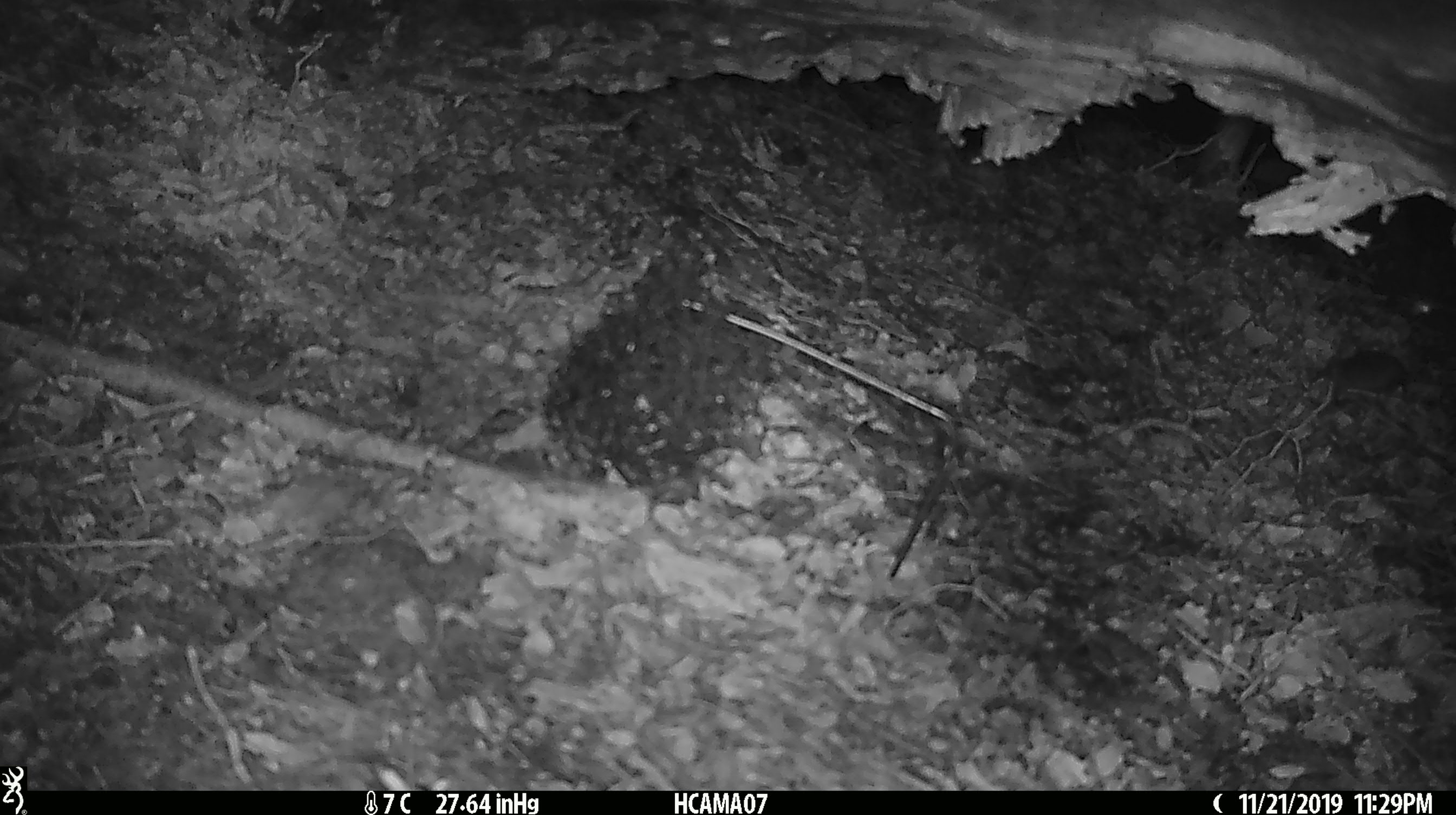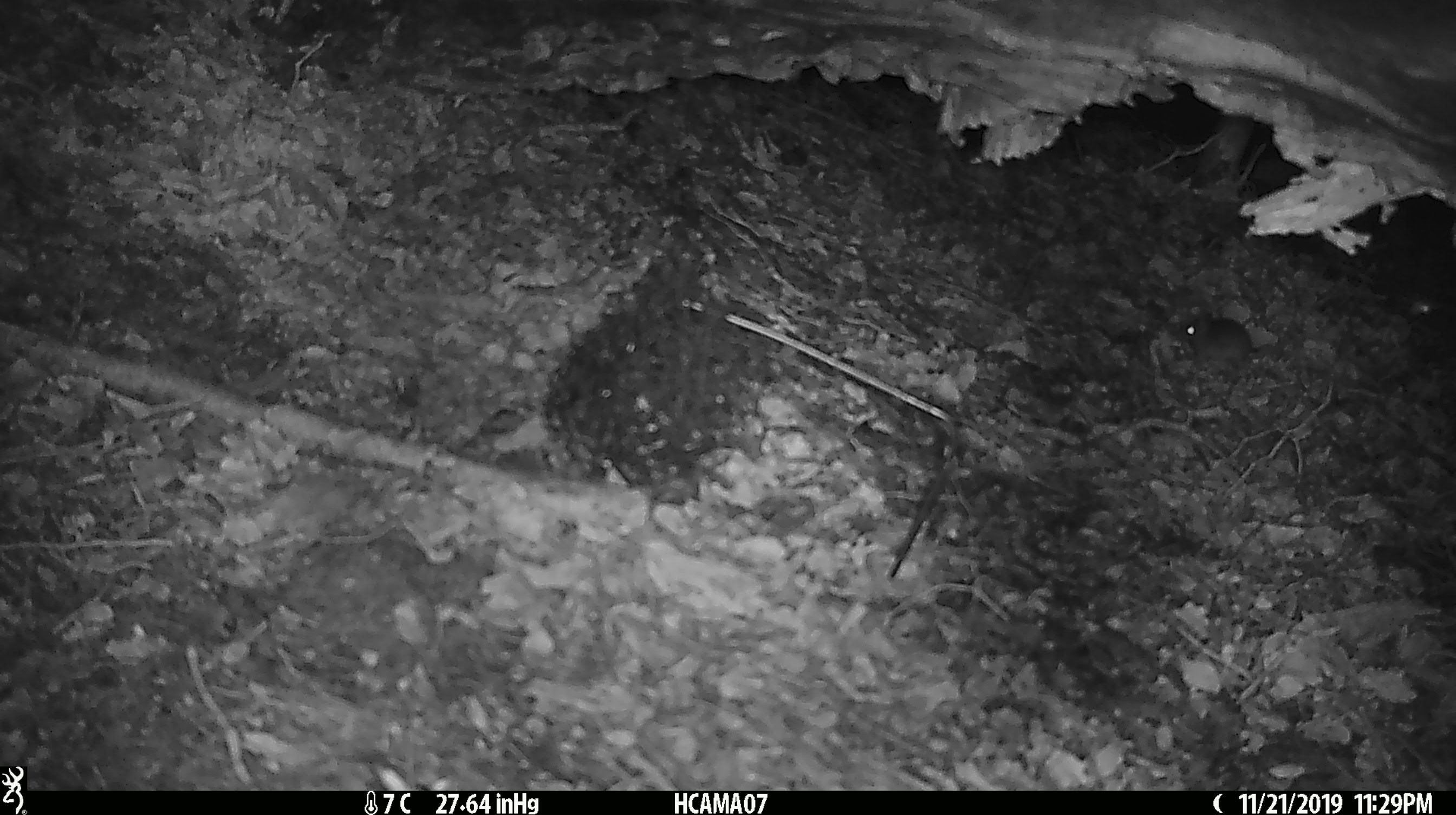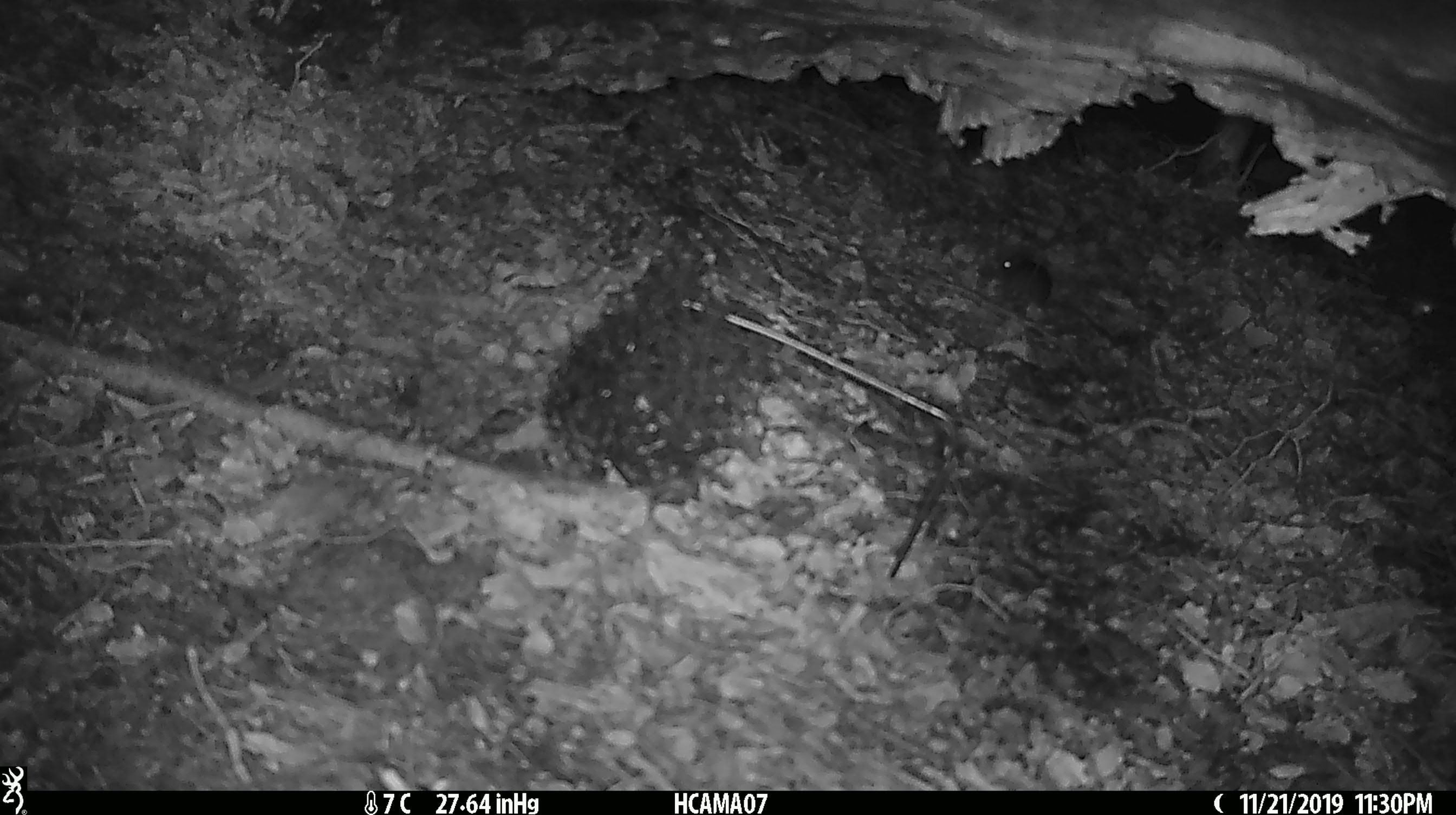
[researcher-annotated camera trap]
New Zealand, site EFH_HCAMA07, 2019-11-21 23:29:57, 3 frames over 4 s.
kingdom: Animalia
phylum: Chordata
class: Mammalia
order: Rodentia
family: Muridae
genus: Mus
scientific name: Mus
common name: mouse